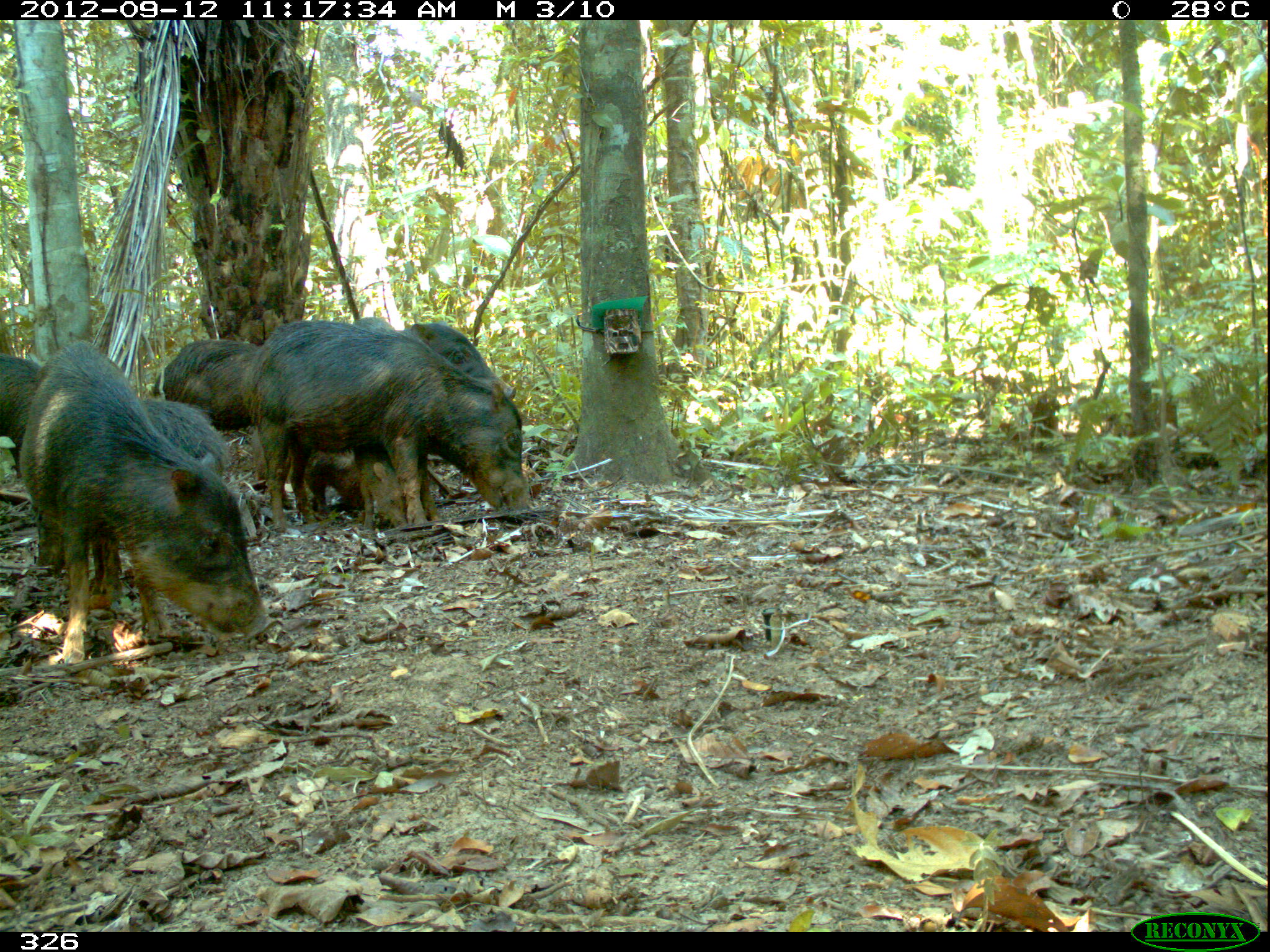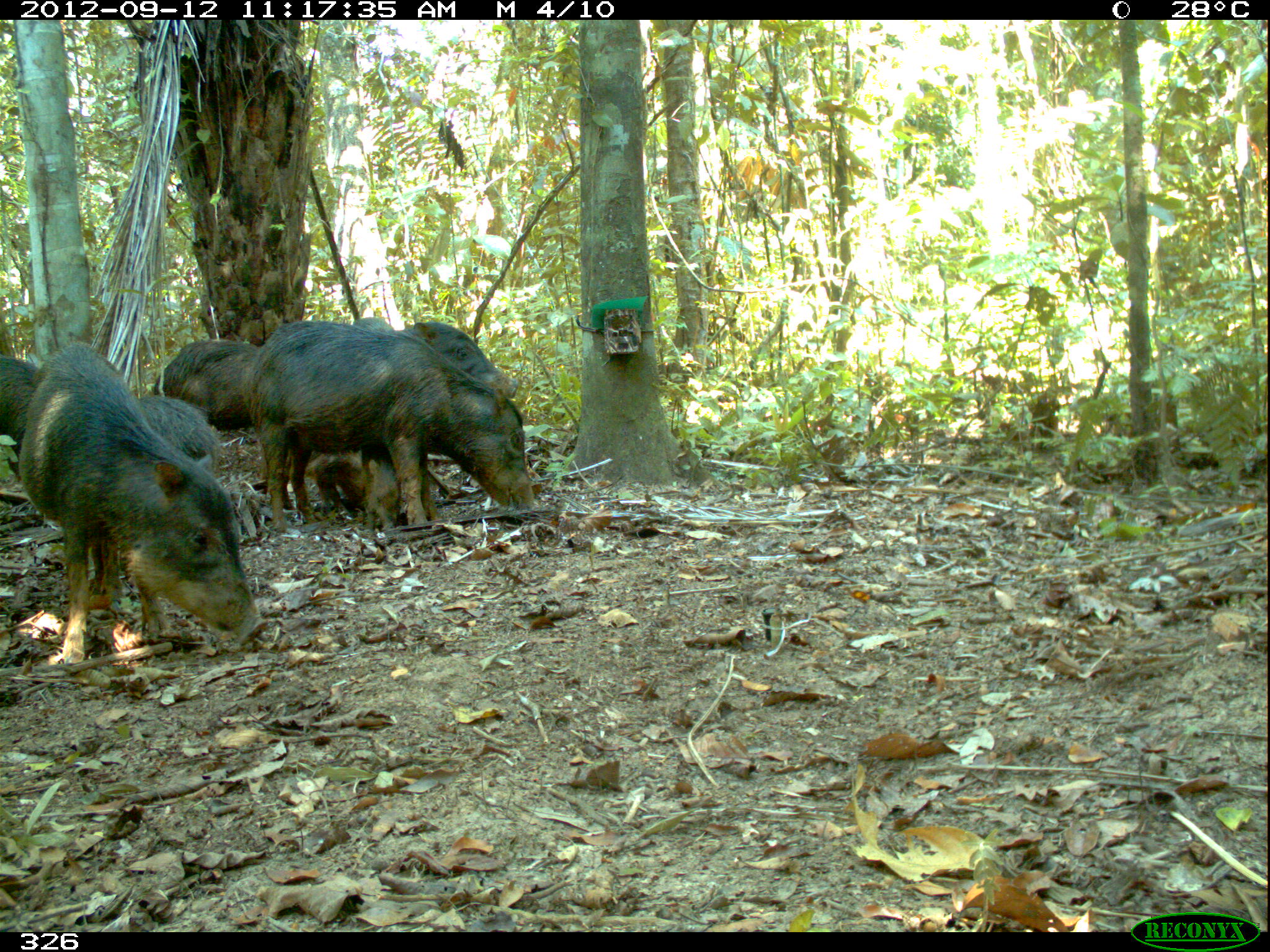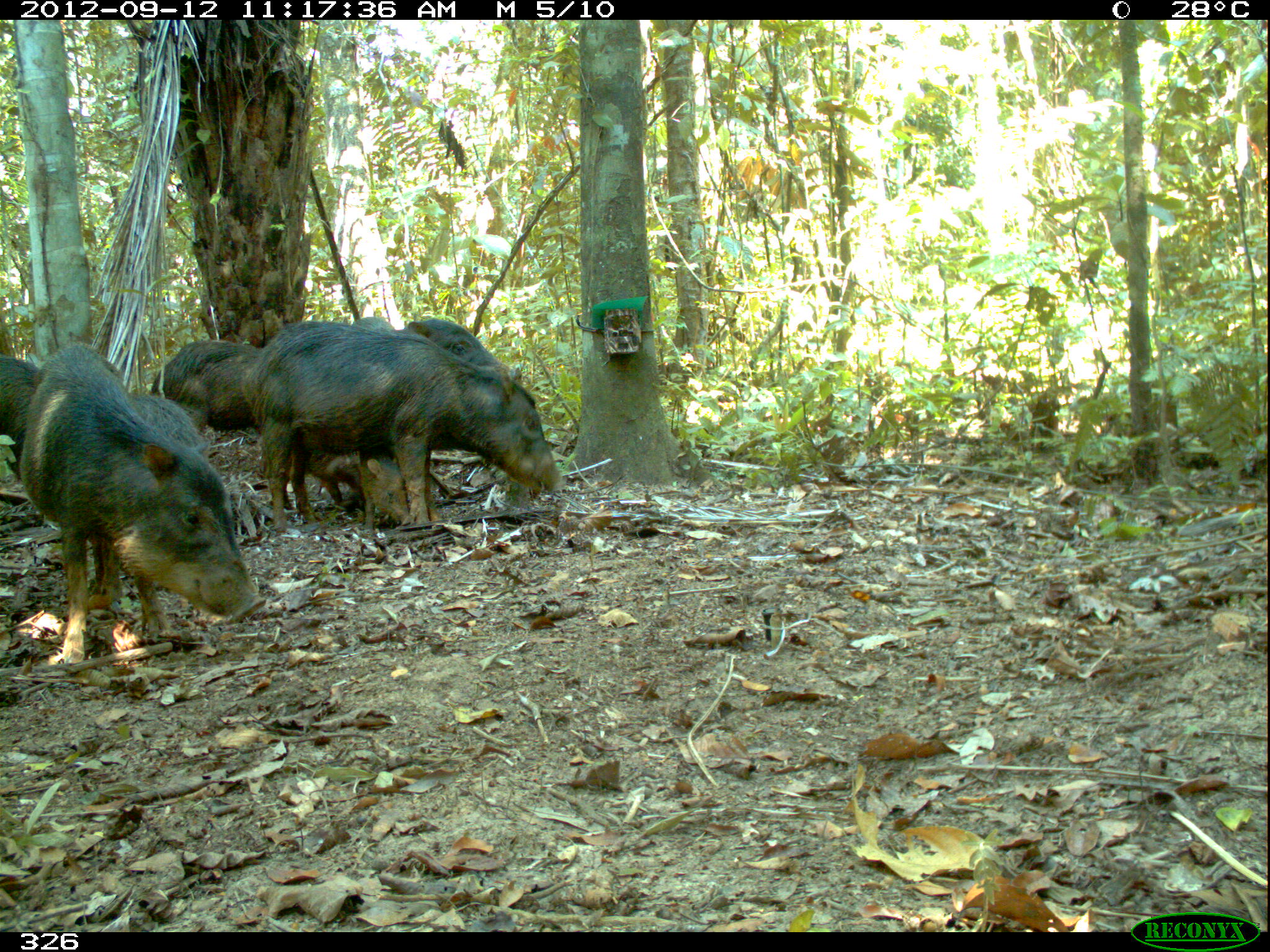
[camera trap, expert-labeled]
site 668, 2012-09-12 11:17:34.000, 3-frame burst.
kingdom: Animalia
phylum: Chordata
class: Mammalia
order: Artiodactyla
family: Tayassuidae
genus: Tayassu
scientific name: Tayassu pecari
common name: white-lipped peccary